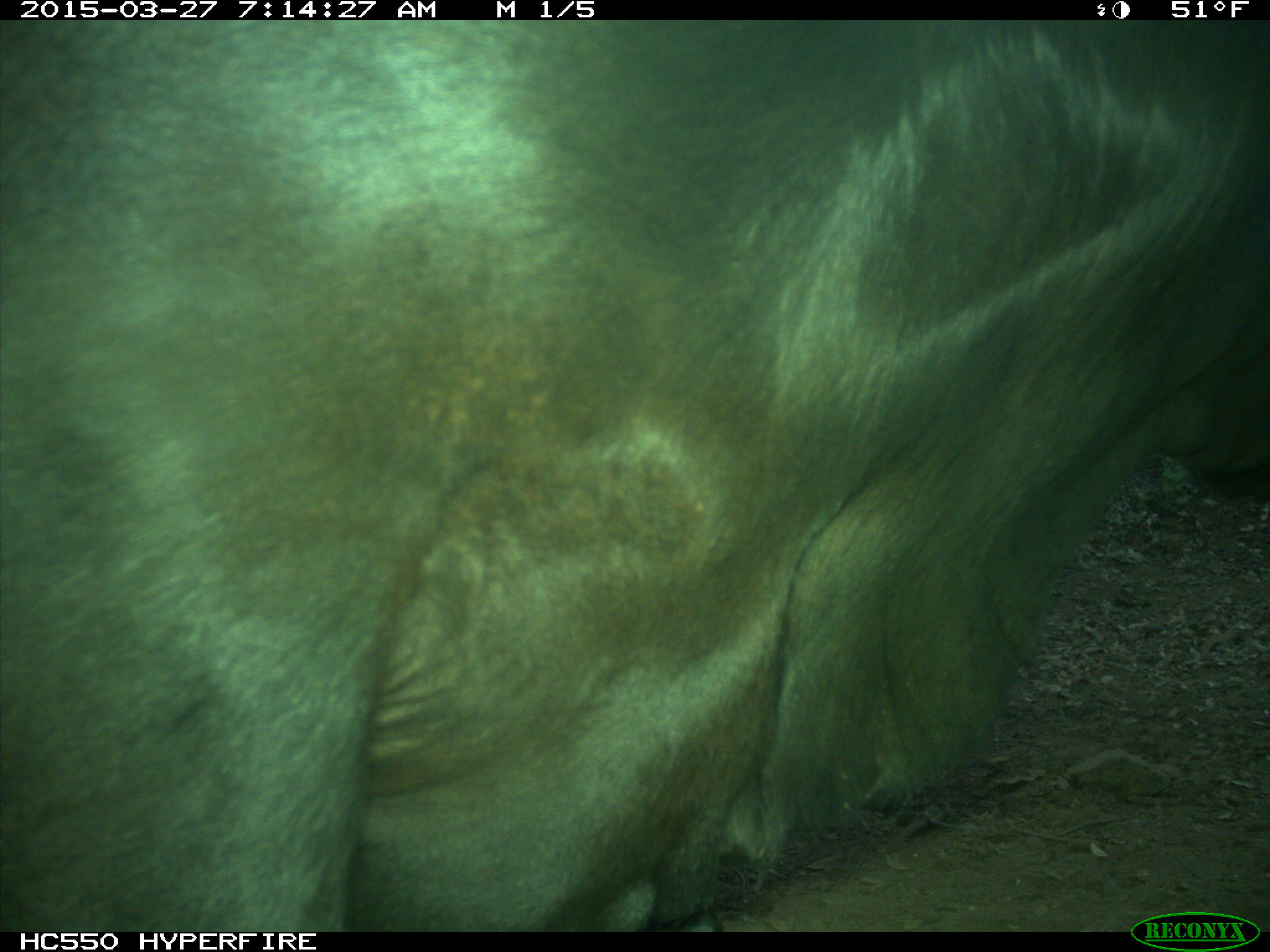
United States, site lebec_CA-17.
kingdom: Animalia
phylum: Chordata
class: Mammalia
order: Artiodactyla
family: Bovidae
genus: Bos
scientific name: Bos taurus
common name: domestic cow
Bos taurus (domestic cow).